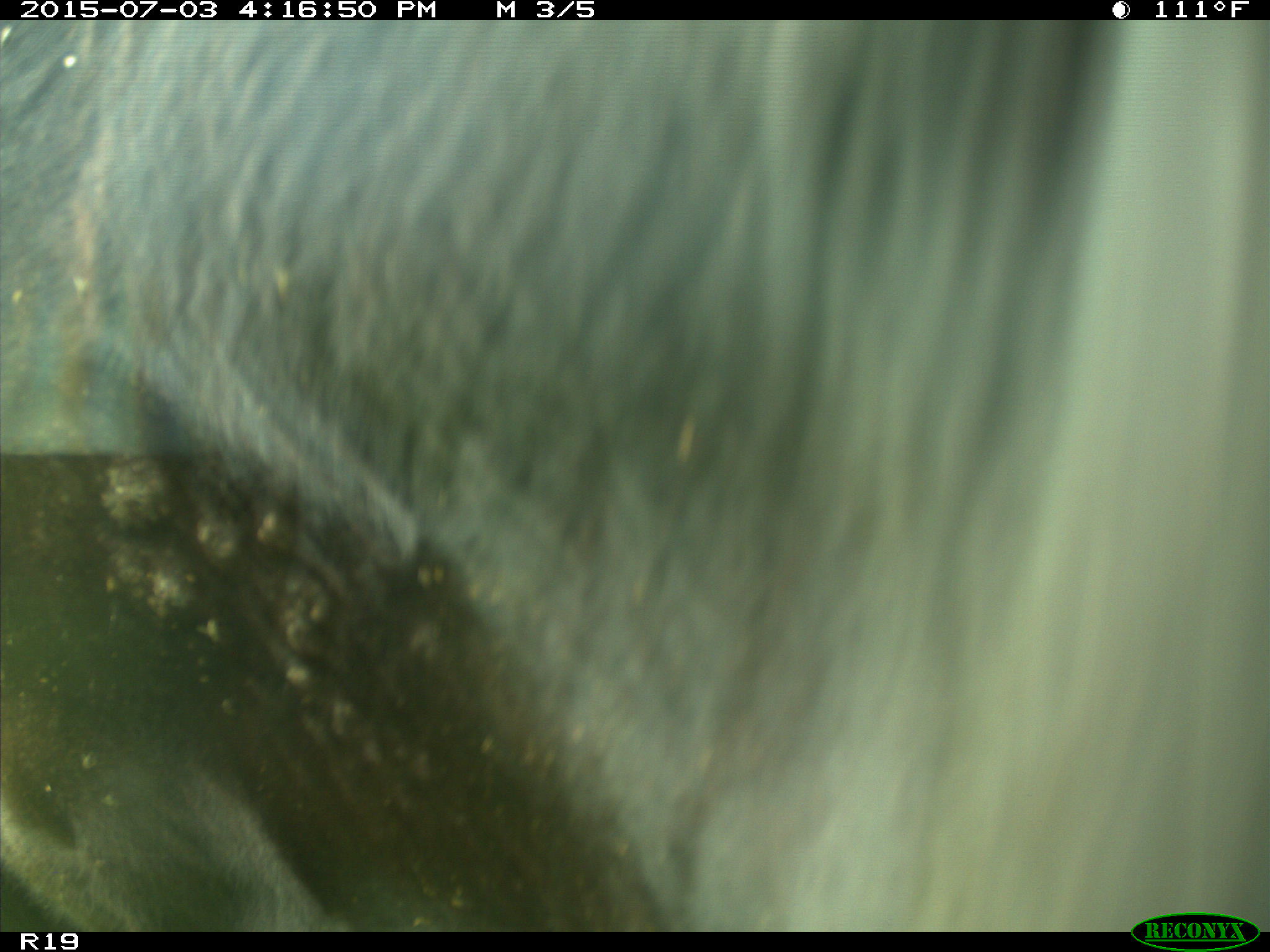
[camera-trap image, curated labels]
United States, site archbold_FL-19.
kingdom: Animalia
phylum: Chordata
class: Mammalia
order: Artiodactyla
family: Bovidae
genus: Bos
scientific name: Bos taurus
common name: domestic cow